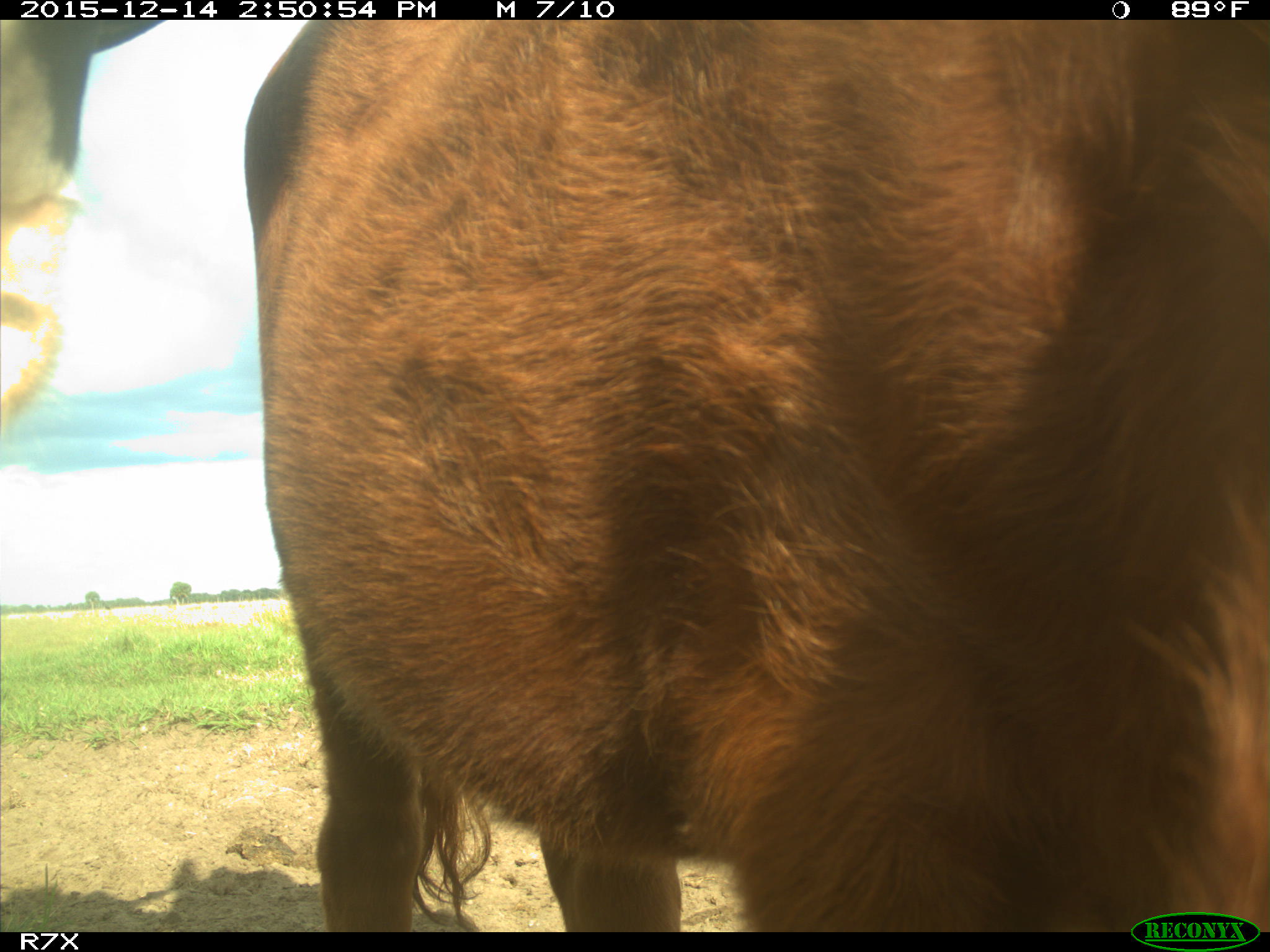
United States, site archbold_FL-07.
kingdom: Animalia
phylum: Chordata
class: Mammalia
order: Artiodactyla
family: Bovidae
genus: Bos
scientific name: Bos taurus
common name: domestic cow